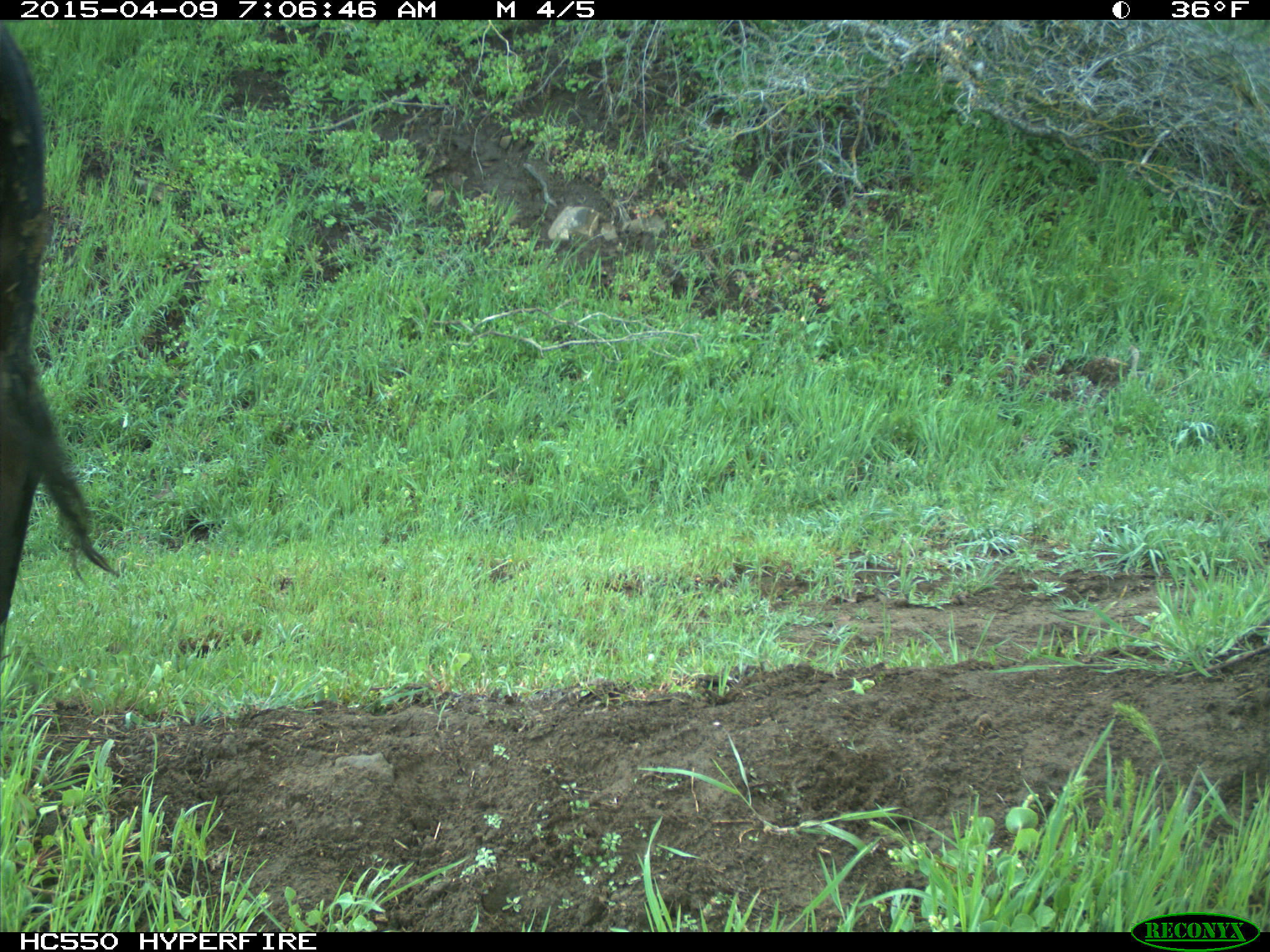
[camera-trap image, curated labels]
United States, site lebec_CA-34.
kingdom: Animalia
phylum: Chordata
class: Mammalia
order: Artiodactyla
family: Bovidae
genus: Bos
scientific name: Bos taurus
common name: domestic cow